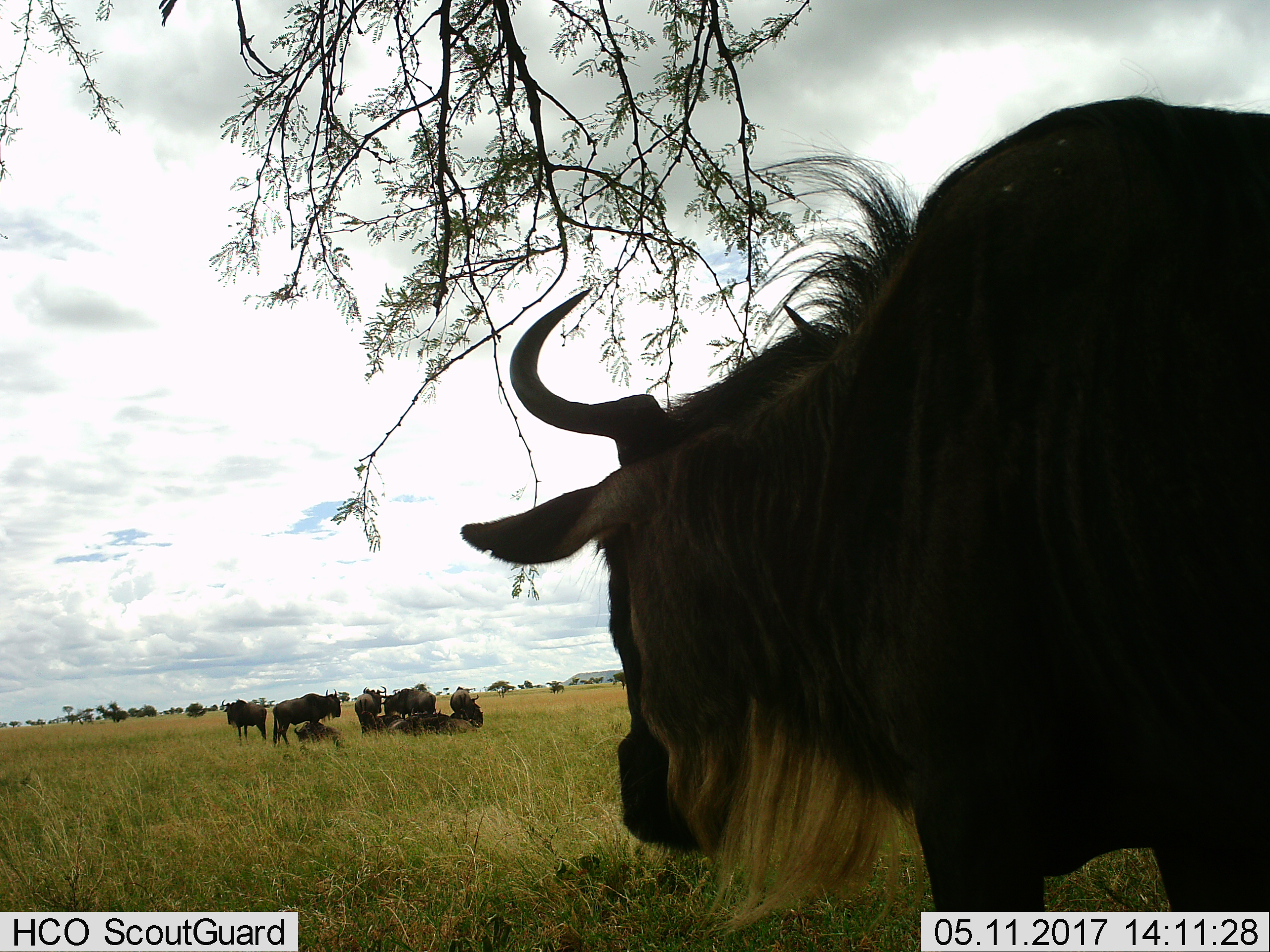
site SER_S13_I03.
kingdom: Animalia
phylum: Chordata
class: Mammalia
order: Artiodactyla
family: Bovidae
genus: Connochaetes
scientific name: Connochaetes taurinus taurinus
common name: blue wildebeest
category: wildebeestblue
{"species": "wildebeestblue (blue wildebeest) (Connochaetes taurinus taurinus)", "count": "11-50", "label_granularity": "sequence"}